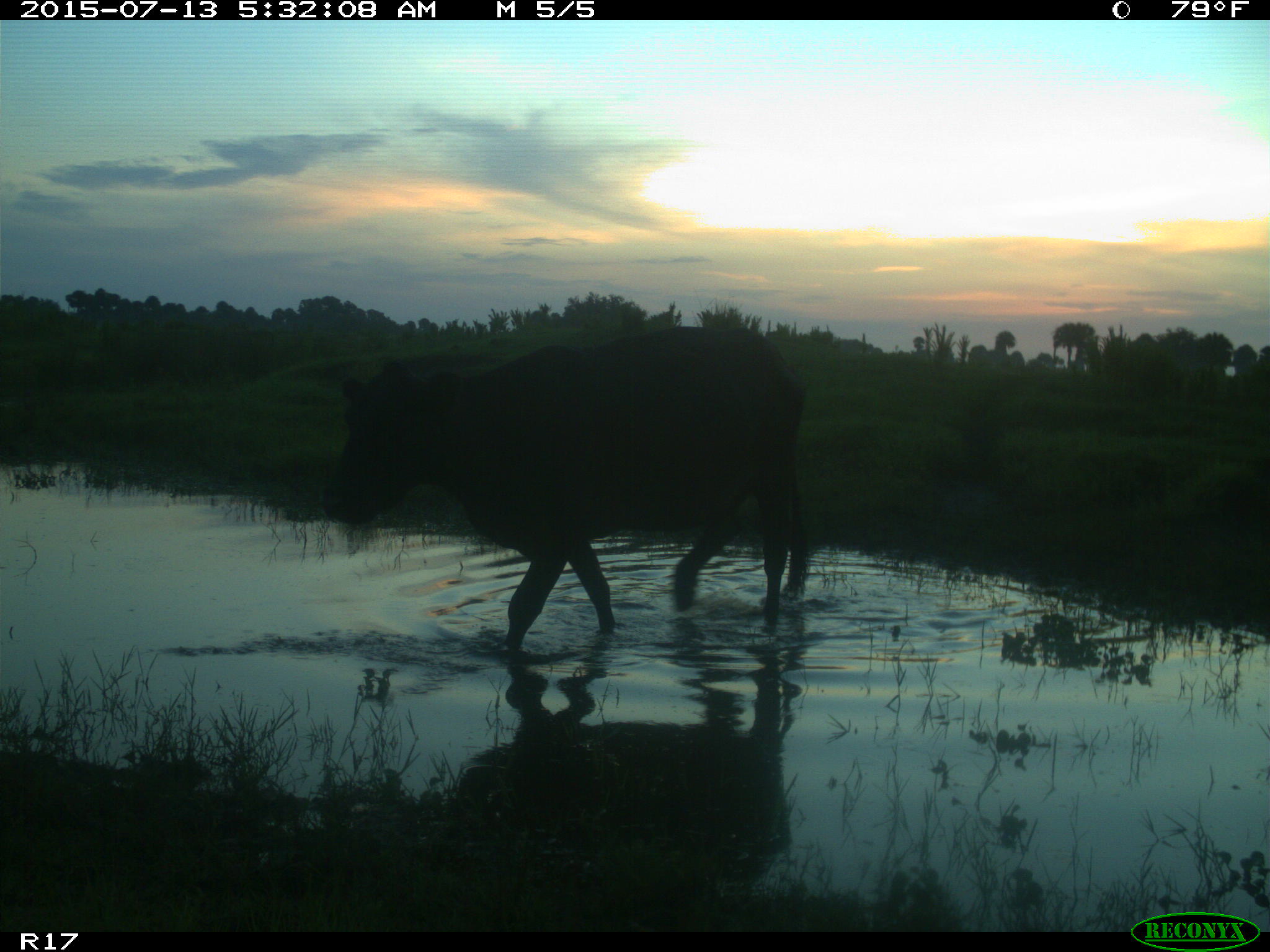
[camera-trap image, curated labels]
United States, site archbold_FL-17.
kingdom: Animalia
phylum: Chordata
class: Mammalia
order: Artiodactyla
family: Bovidae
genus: Bos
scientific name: Bos taurus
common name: domestic cow